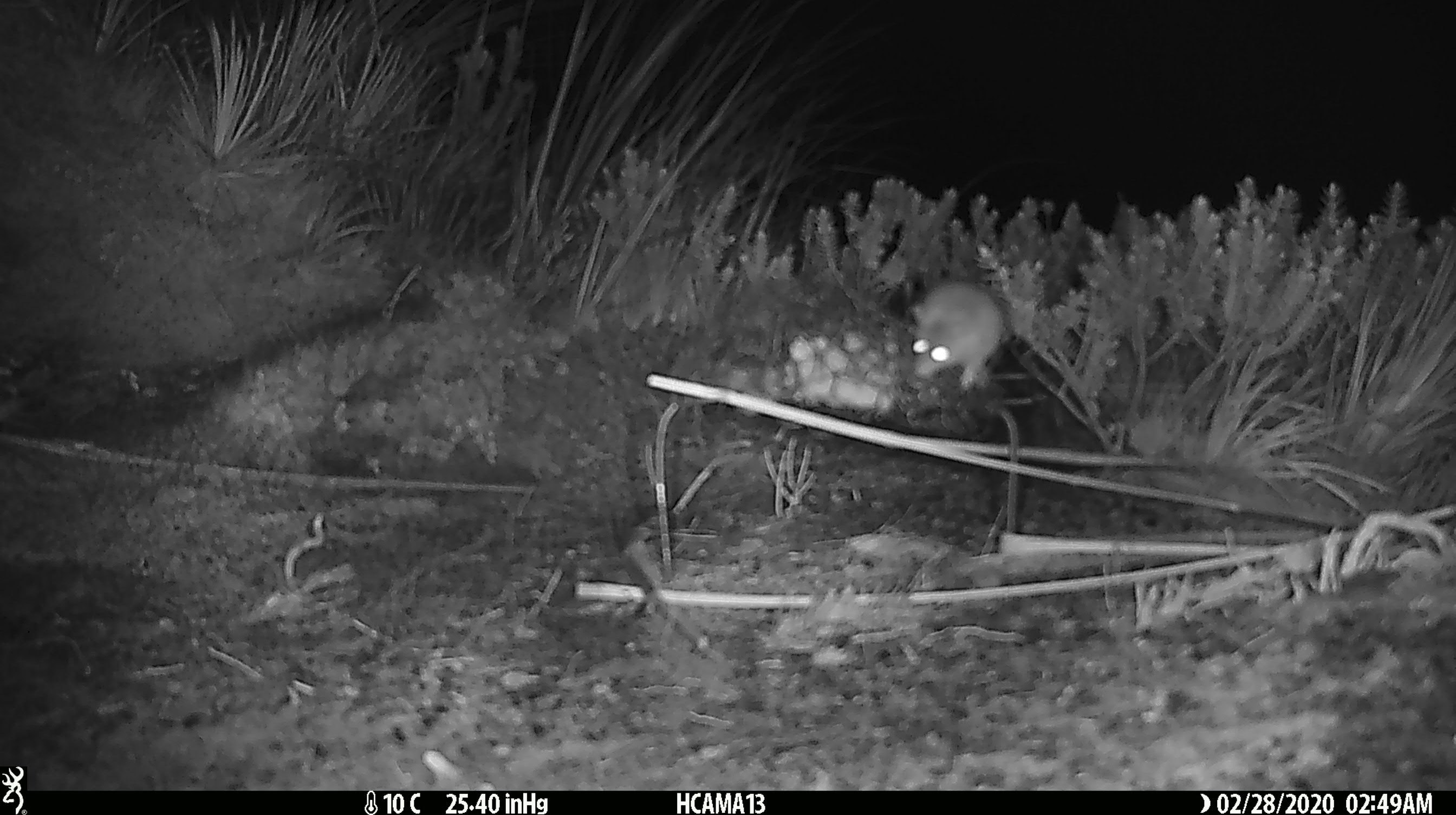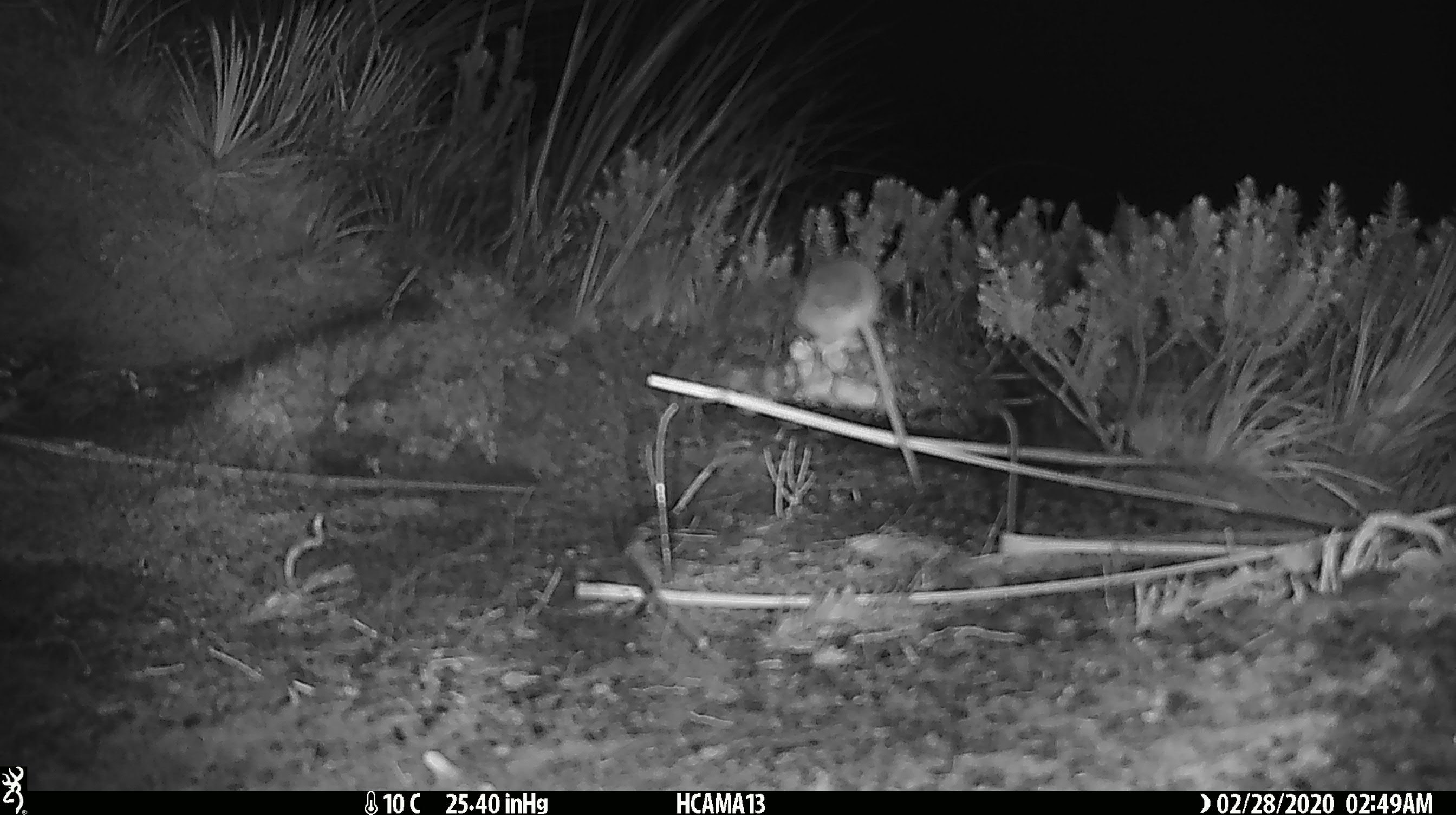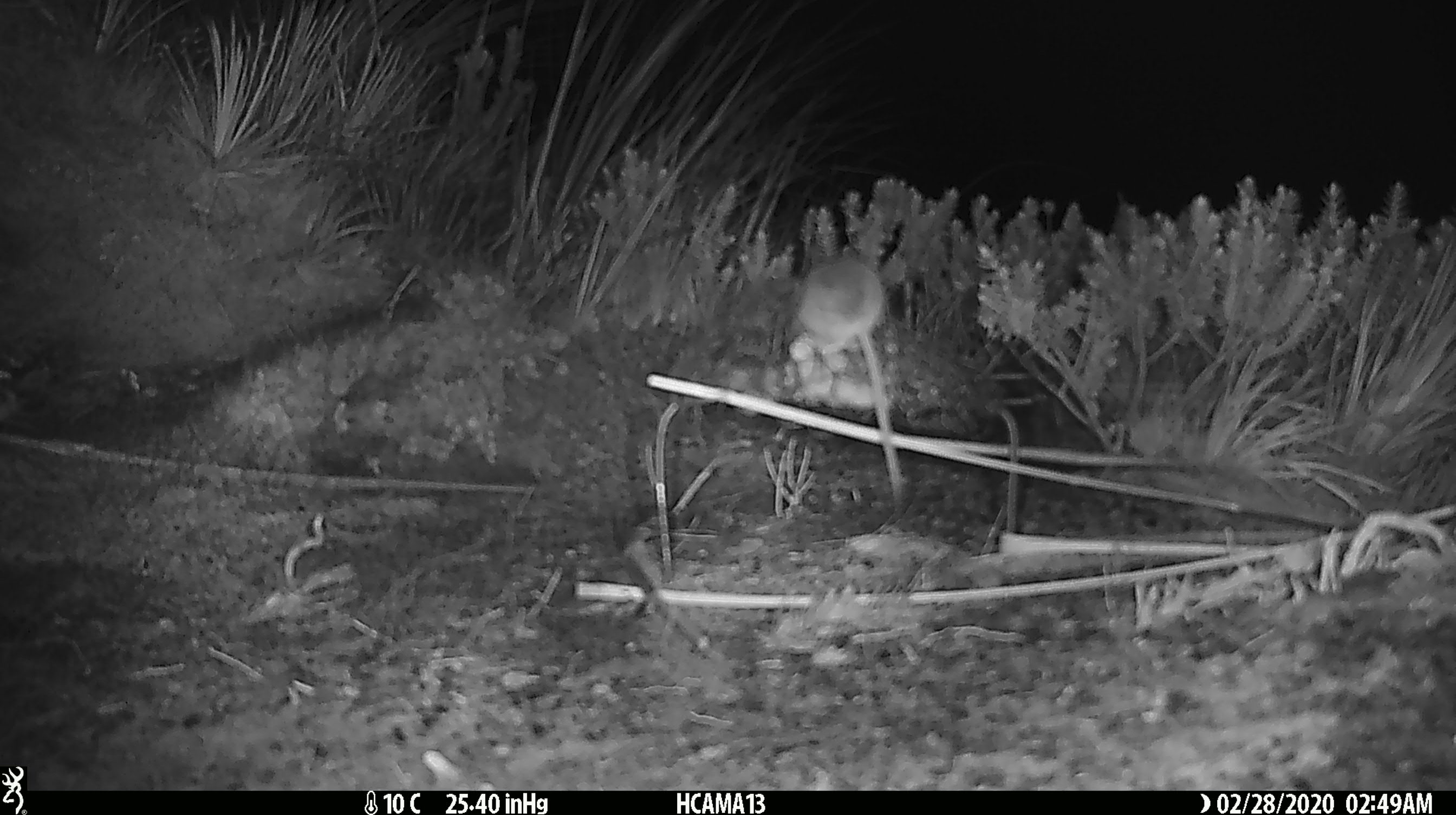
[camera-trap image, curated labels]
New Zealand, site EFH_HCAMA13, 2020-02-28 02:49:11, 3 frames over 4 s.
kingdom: Animalia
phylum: Chordata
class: Mammalia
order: Rodentia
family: Muridae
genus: Mus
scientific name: Mus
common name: mouse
Mouse (Mus).